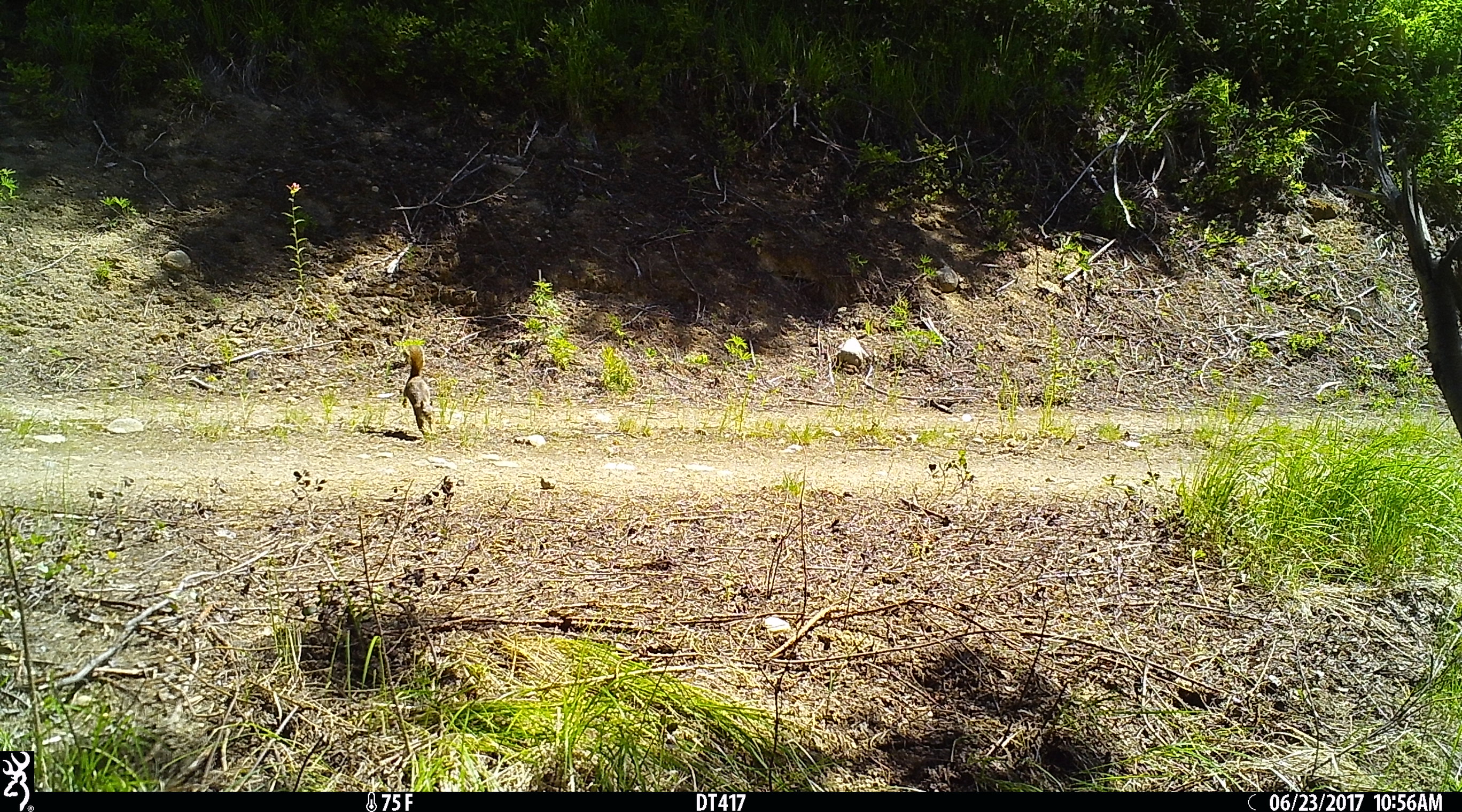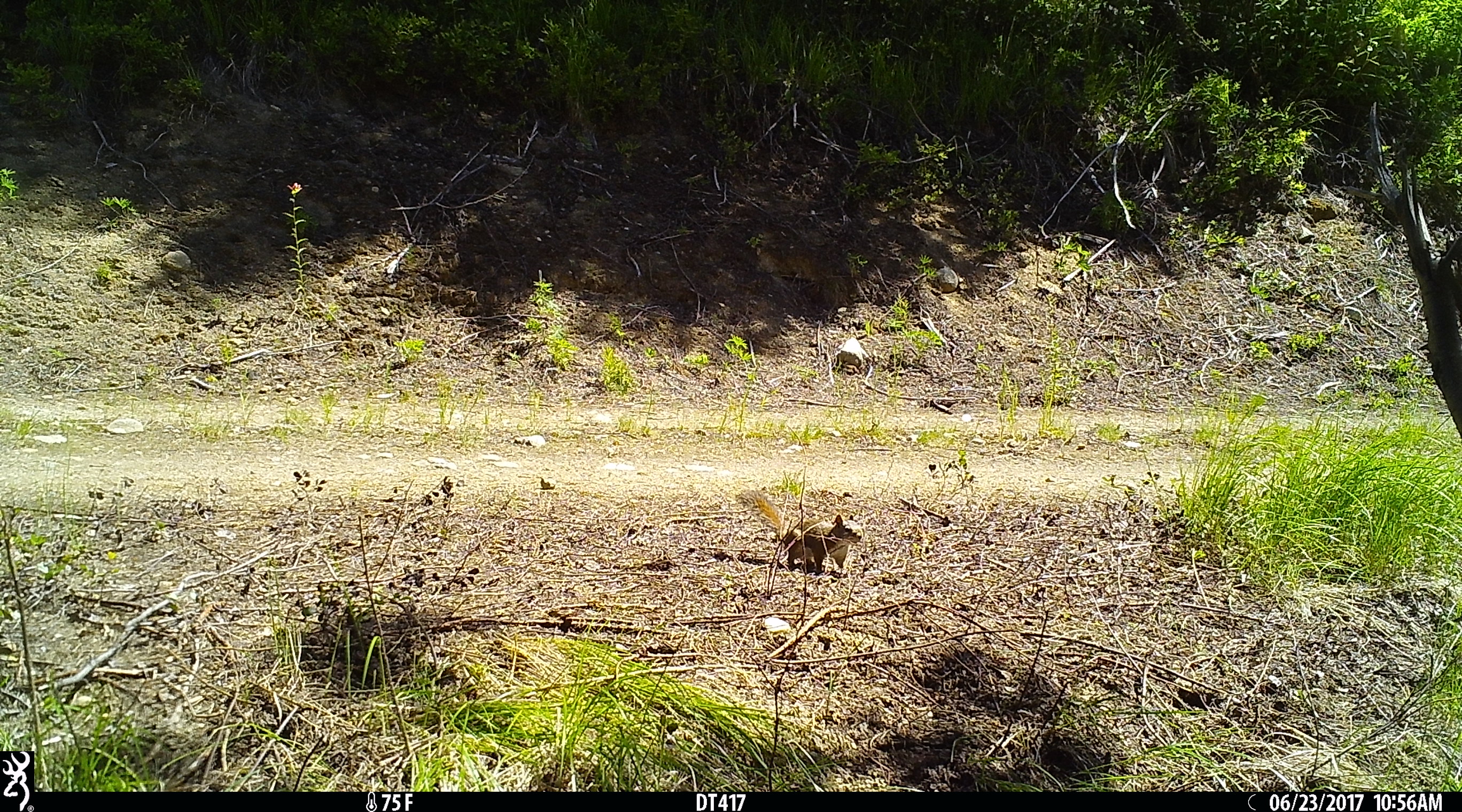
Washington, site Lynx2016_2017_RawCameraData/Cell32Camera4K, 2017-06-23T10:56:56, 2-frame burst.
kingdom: Animalia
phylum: Chordata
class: Mammalia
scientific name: Mammalia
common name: small mammal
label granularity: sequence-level